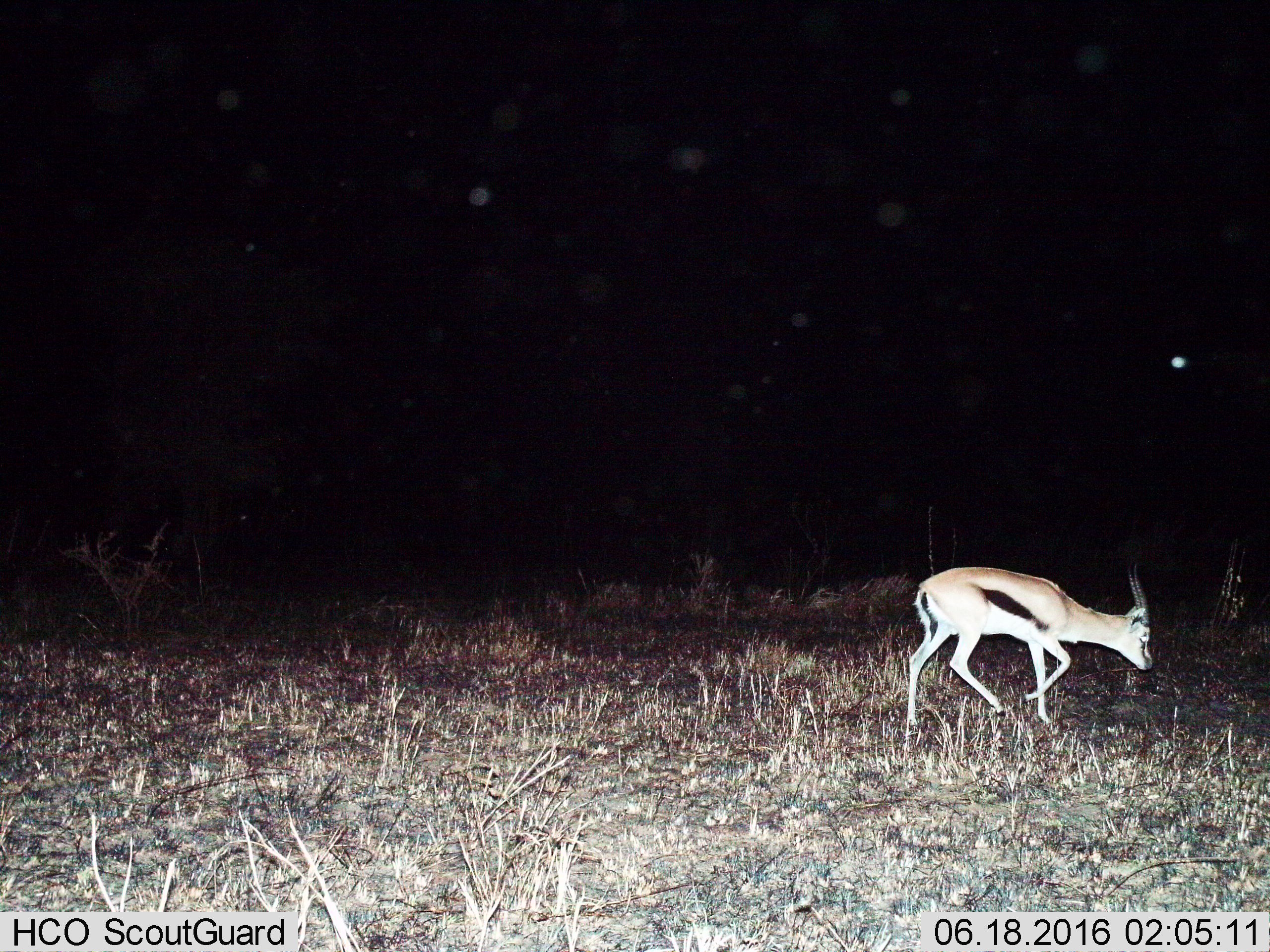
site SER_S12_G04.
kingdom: Animalia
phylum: Chordata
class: Mammalia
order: Artiodactyla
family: Bovidae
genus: Eudorcas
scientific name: Eudorcas thomsonii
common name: thomson's gazelle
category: gazellethomsons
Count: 1.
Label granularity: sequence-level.